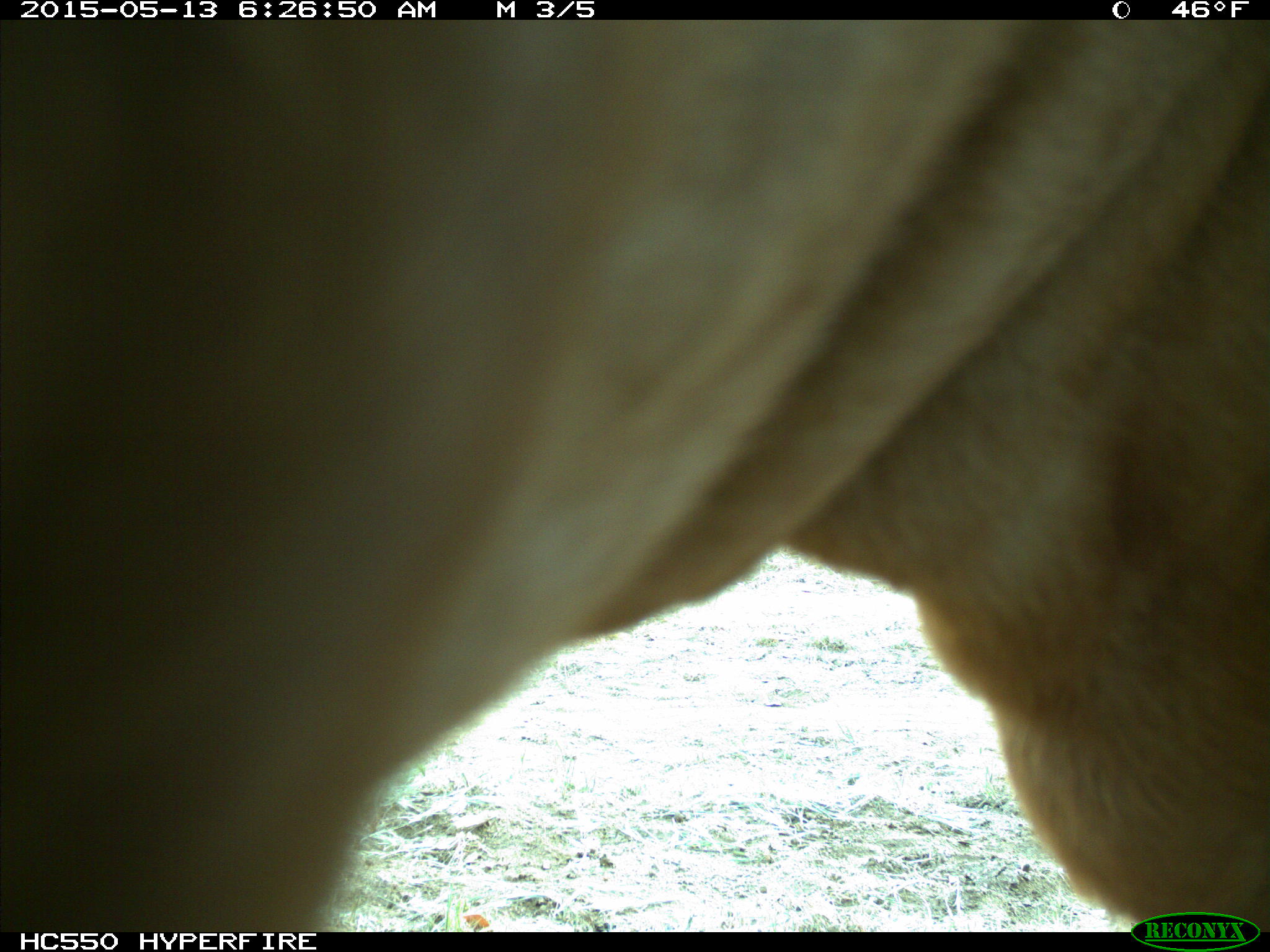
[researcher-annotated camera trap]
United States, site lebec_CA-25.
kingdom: Animalia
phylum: Chordata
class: Mammalia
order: Artiodactyla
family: Bovidae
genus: Bos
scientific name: Bos taurus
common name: domestic cow